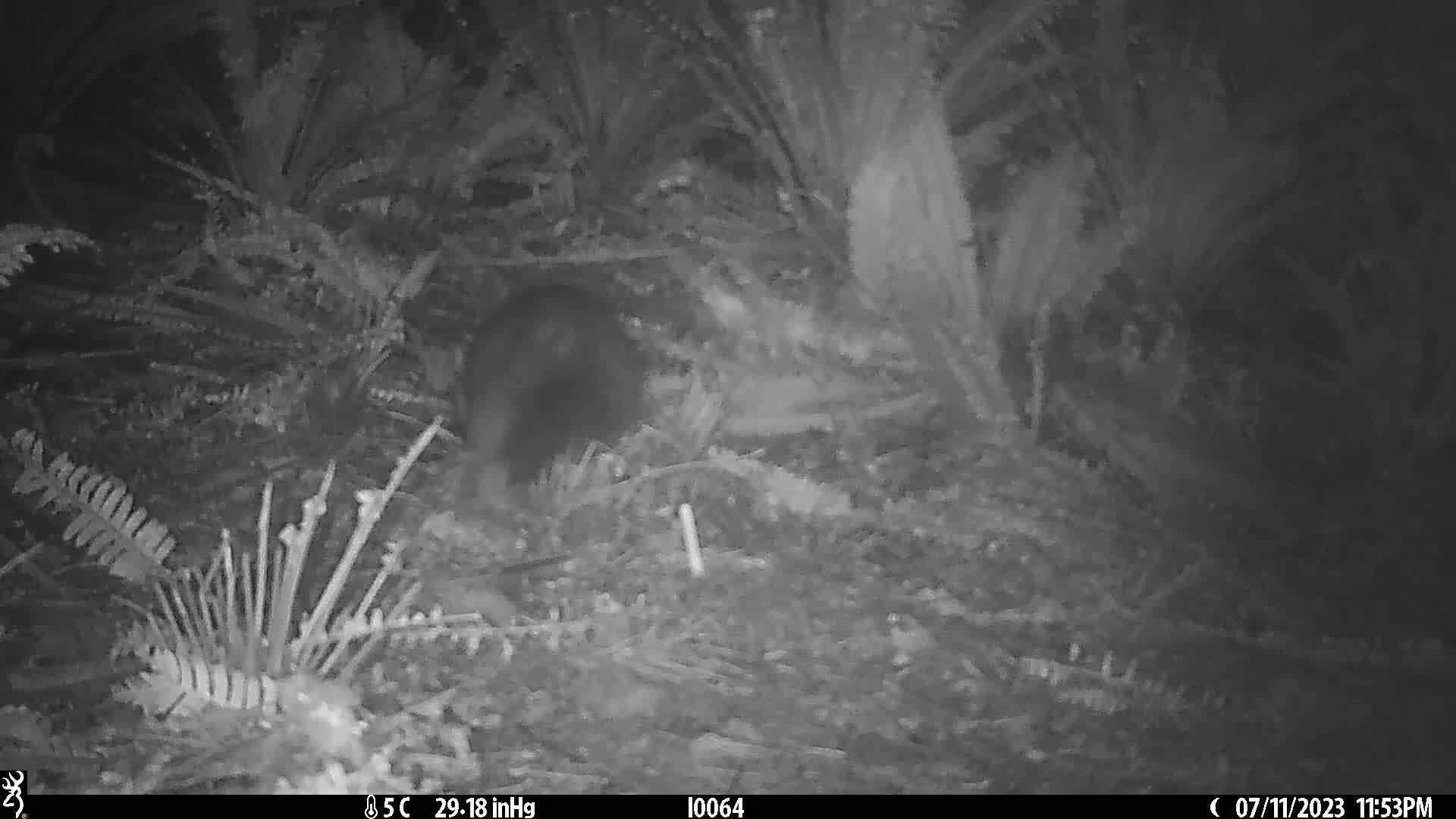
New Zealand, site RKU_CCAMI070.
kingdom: Animalia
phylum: Chordata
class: Mammalia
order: Diprotodontia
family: Phalangeridae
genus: Trichosurus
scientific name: Trichosurus vulpecula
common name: common brushtail possum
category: possum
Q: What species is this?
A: Possum (common brushtail possum) (Trichosurus vulpecula).